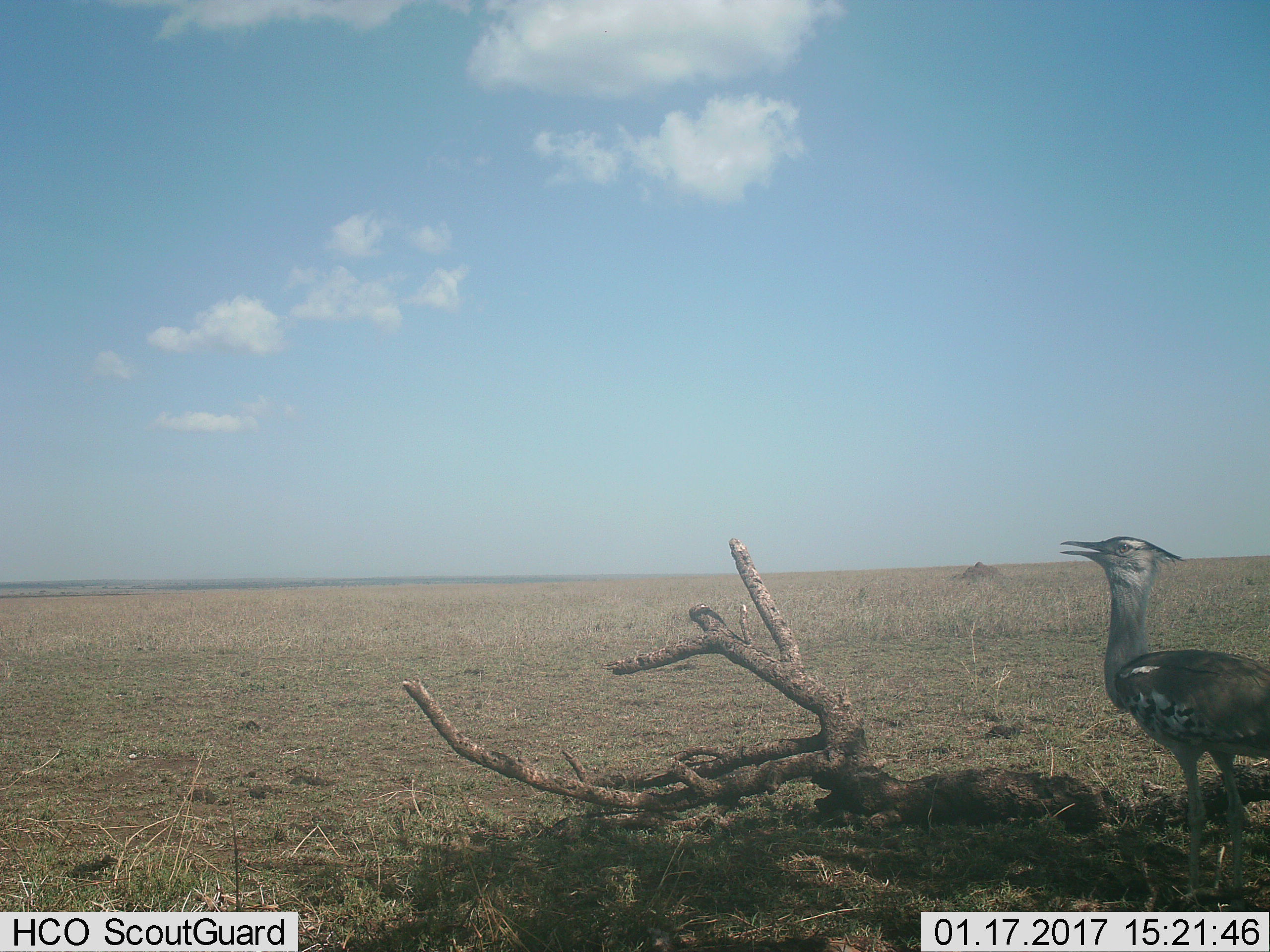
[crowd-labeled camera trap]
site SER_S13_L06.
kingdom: Animalia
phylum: Chordata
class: Aves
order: Otidiformes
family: Otididae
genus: Ardeotis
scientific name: Ardeotis kori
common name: kori bustard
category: bustardkori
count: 1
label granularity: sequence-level